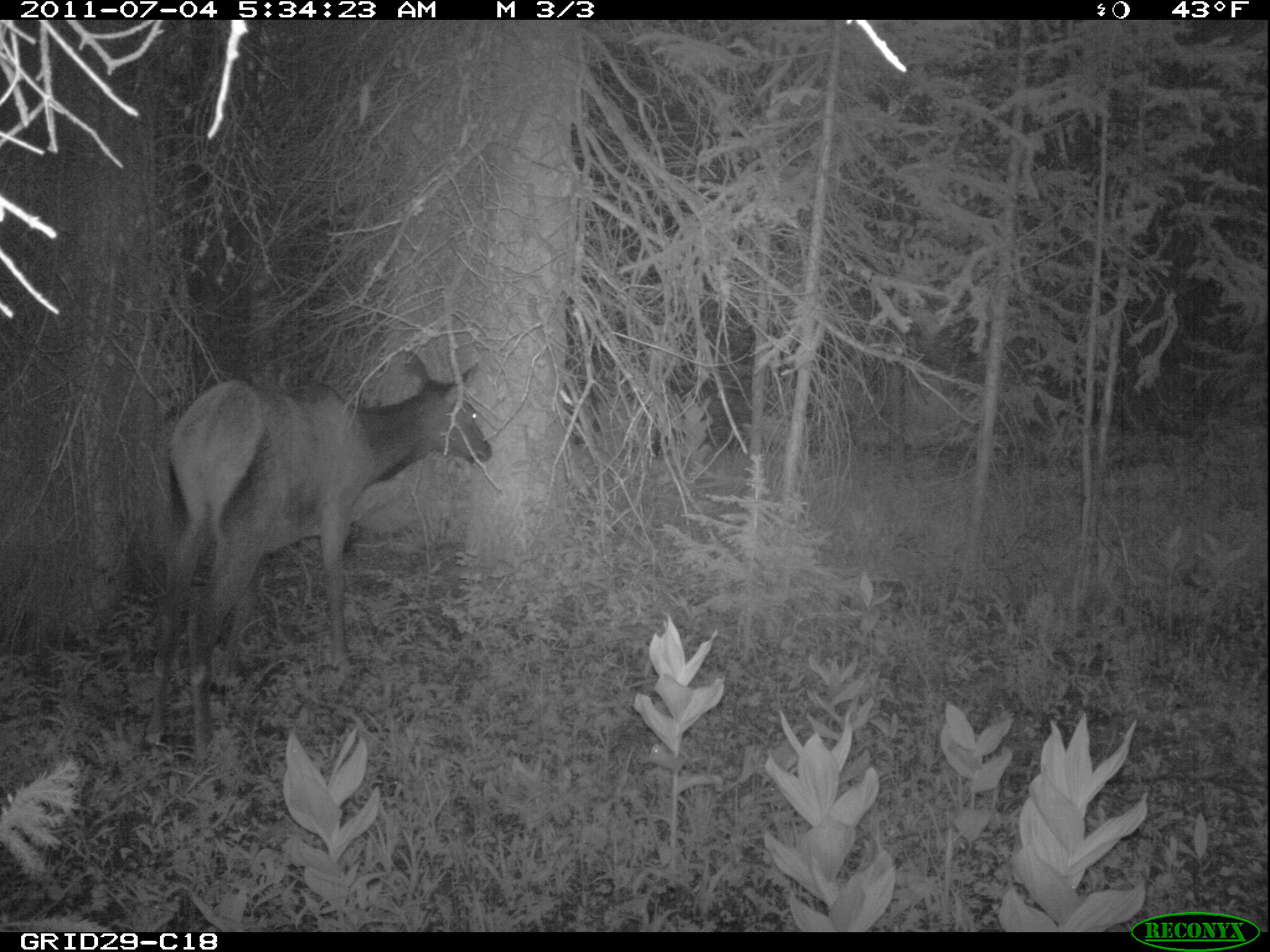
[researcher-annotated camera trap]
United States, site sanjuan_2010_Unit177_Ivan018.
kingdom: Animalia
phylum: Chordata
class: Mammalia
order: Artiodactyla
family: Cervidae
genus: Cervus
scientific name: Cervus elaphus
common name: red deer